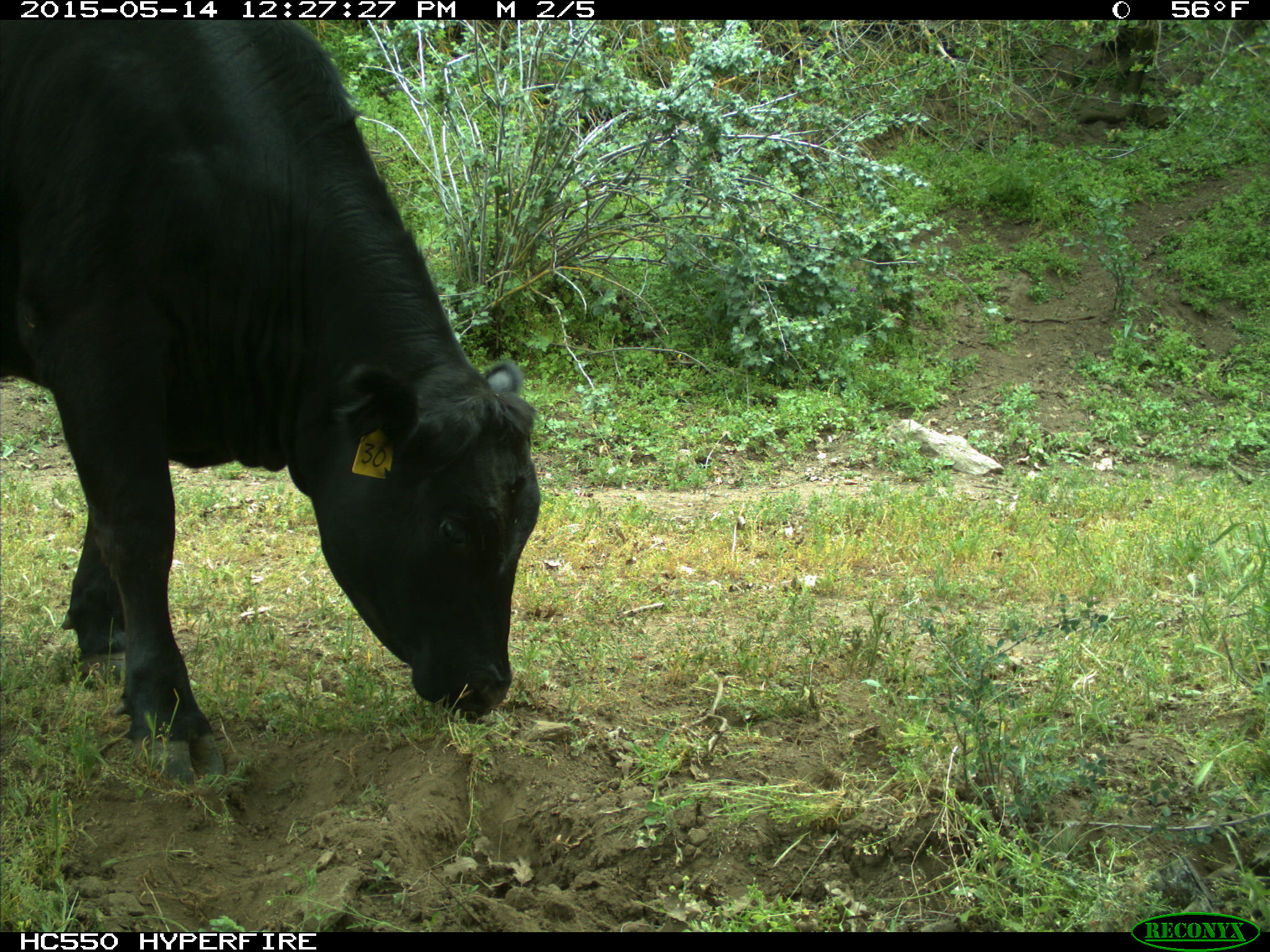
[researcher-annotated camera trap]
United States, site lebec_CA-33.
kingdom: Animalia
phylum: Chordata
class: Mammalia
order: Artiodactyla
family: Bovidae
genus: Bos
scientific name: Bos taurus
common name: domestic cow